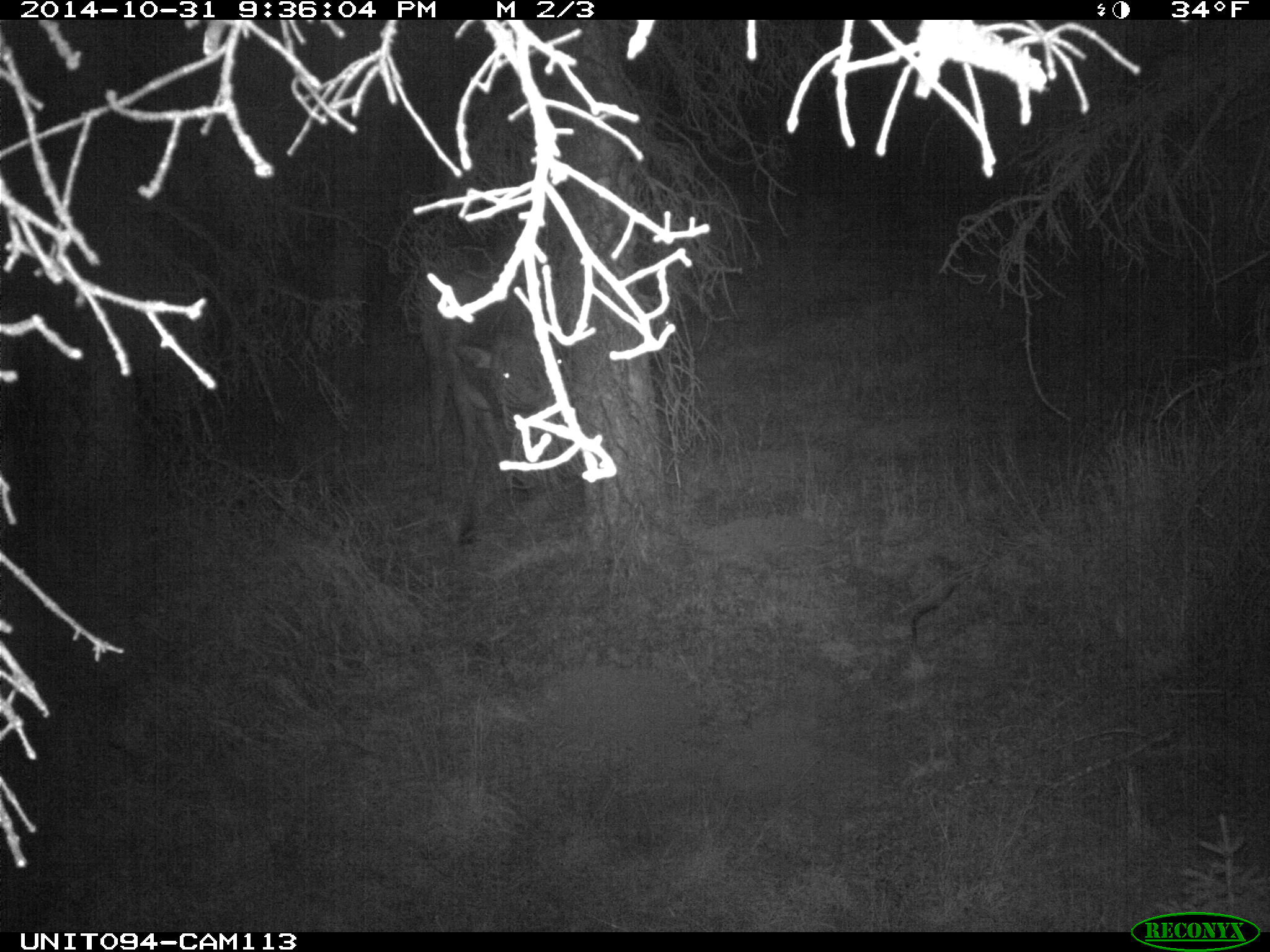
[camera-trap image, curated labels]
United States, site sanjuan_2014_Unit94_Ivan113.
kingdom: Animalia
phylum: Chordata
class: Mammalia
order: Artiodactyla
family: Cervidae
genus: Cervus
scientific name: Cervus elaphus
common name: red deer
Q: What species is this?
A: Cervus elaphus (red deer).